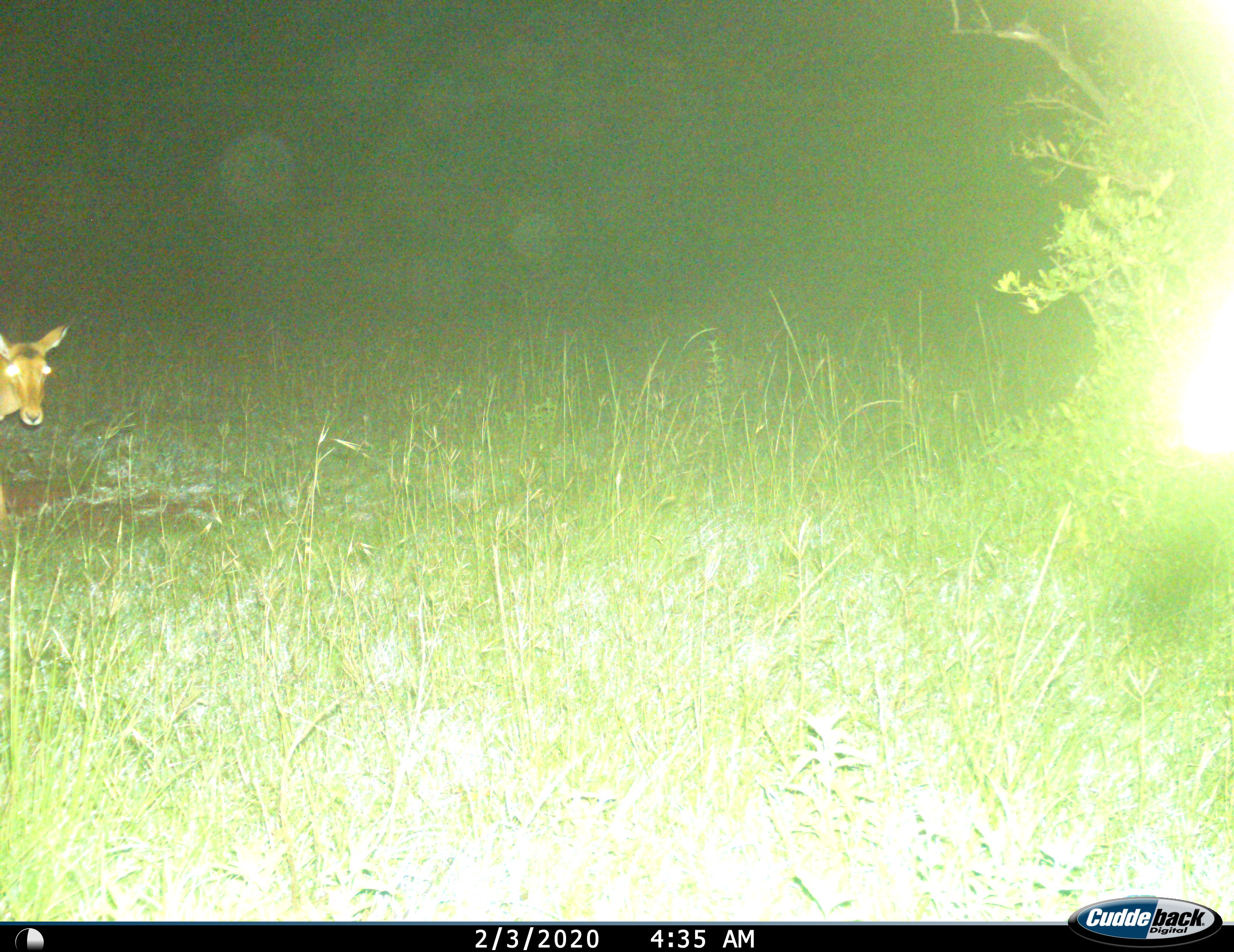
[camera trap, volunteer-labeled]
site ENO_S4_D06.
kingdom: Animalia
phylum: Chordata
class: Mammalia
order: Artiodactyla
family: Bovidae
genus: Aepyceros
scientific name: Aepyceros melampus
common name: impala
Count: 1.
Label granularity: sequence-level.